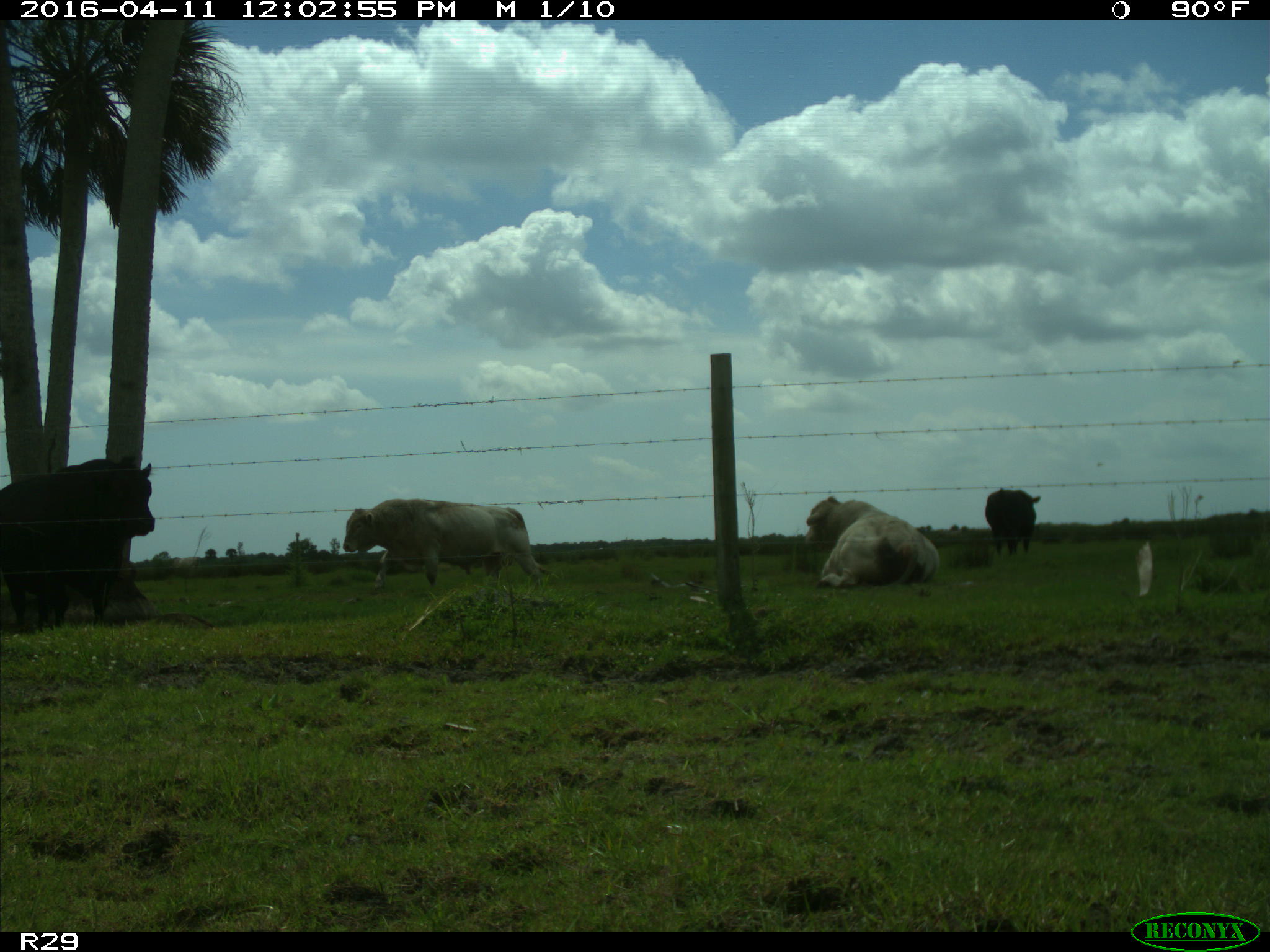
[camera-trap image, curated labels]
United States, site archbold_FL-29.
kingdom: Animalia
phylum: Chordata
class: Mammalia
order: Artiodactyla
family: Bovidae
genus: Bos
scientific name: Bos taurus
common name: domestic cow